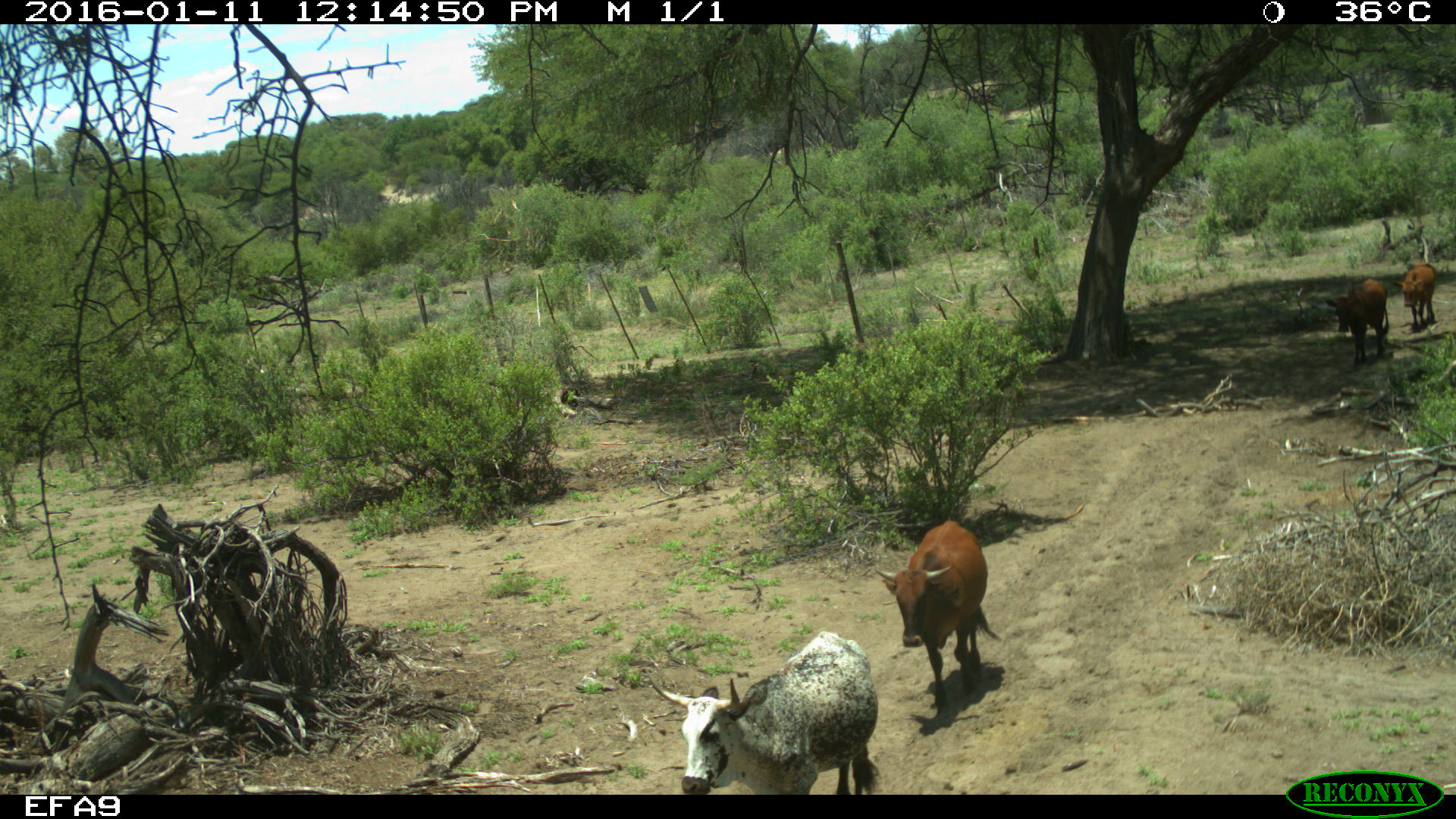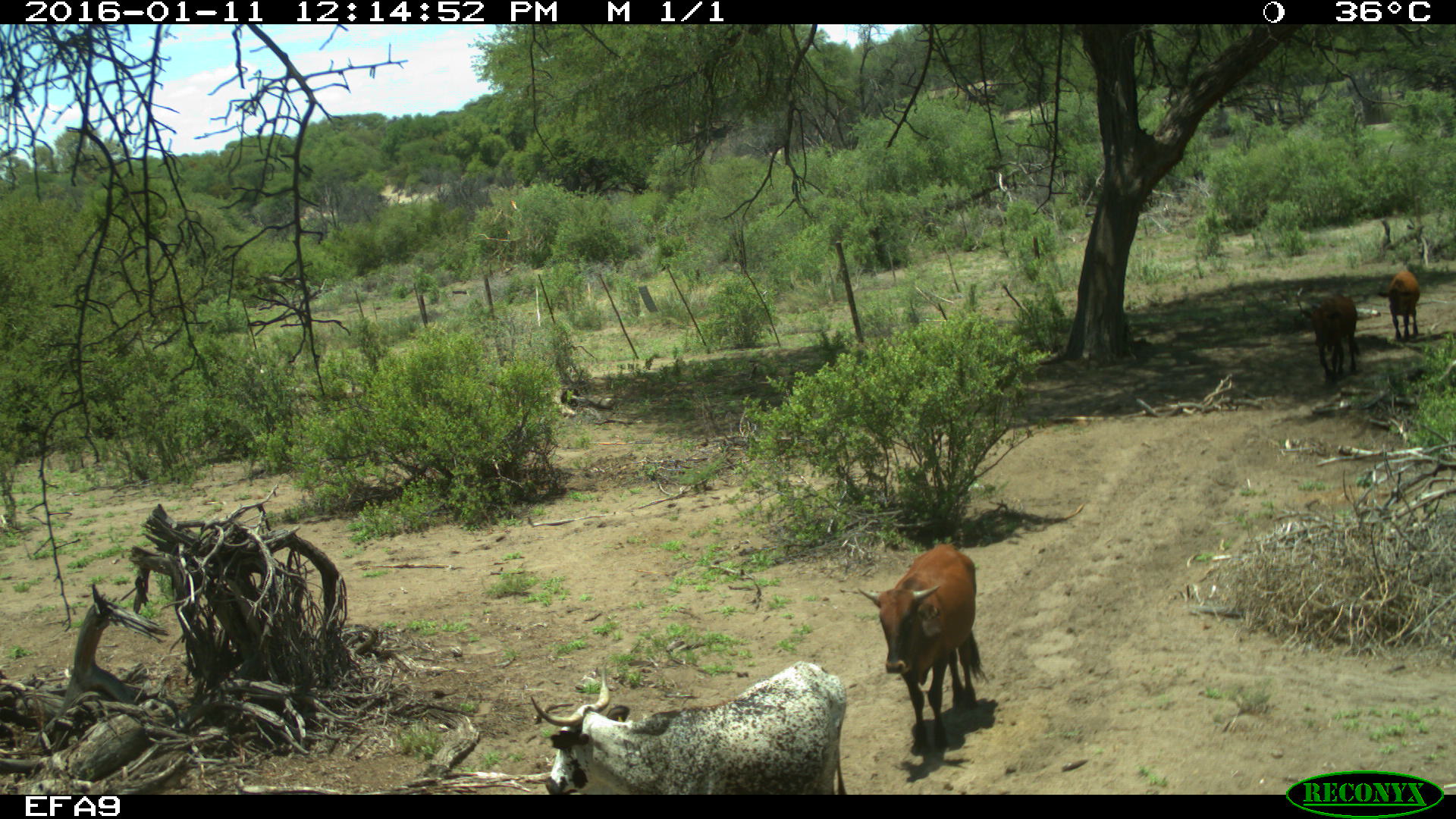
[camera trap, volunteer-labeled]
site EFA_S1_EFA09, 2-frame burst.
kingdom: Animalia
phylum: Chordata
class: Mammalia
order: Artiodactyla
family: Bovidae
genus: Bos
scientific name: Bos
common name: cattle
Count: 4.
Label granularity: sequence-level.